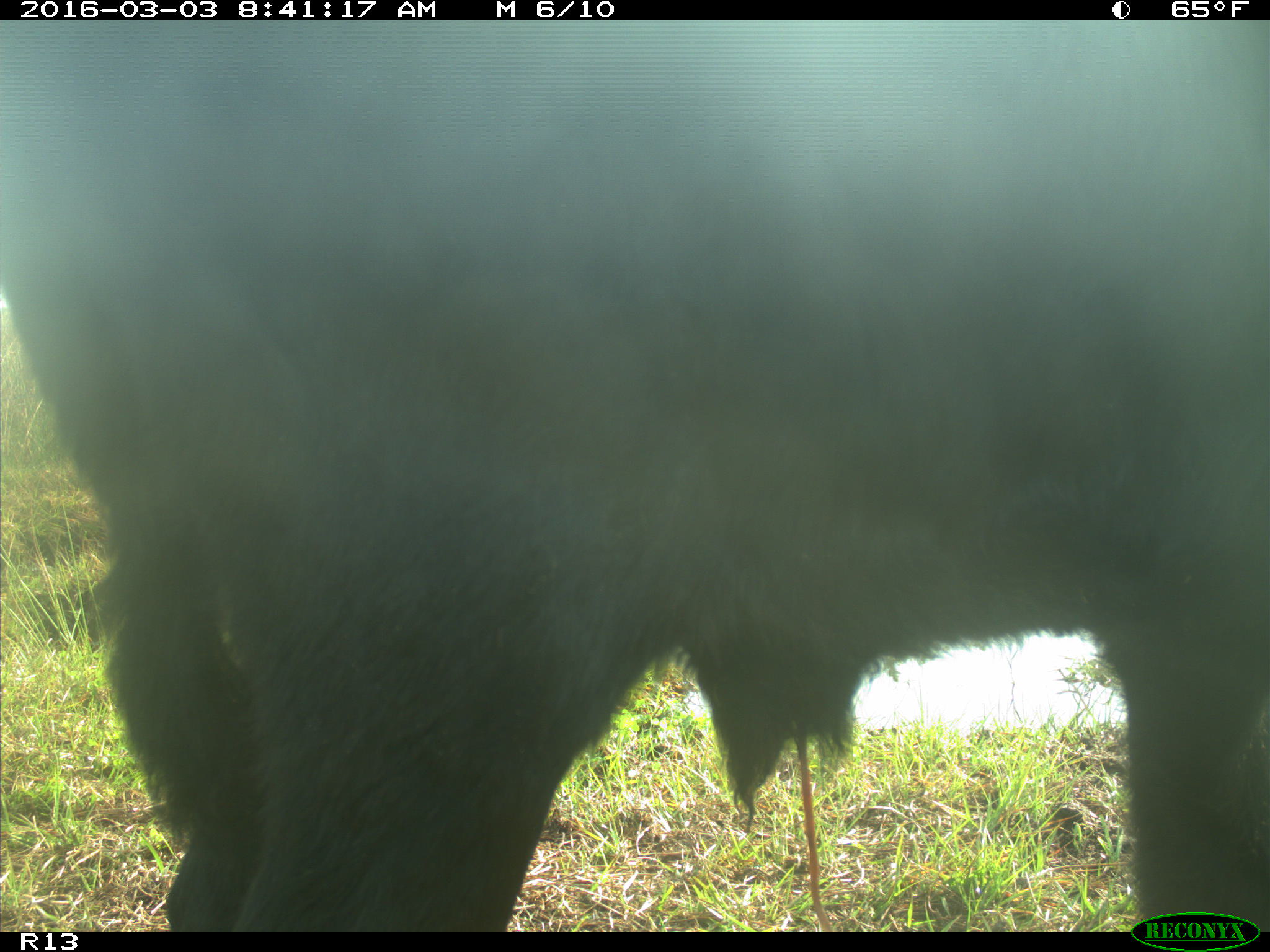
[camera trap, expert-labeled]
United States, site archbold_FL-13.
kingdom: Animalia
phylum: Chordata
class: Mammalia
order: Artiodactyla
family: Bovidae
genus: Bos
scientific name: Bos taurus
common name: domestic cow